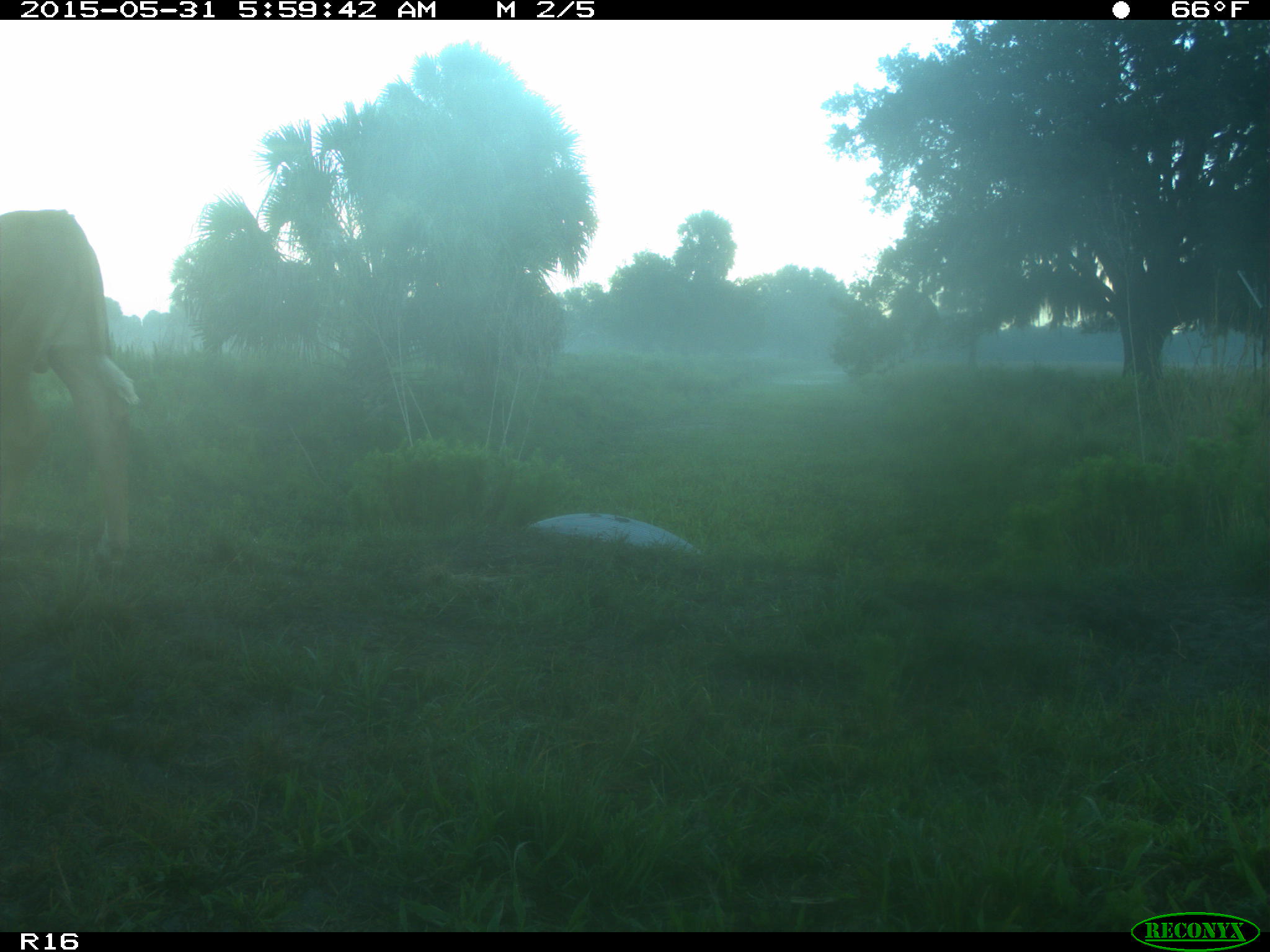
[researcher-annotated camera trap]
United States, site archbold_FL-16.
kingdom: Animalia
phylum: Chordata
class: Mammalia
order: Artiodactyla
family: Bovidae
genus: Bos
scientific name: Bos taurus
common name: domestic cow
Bos taurus (domestic cow).